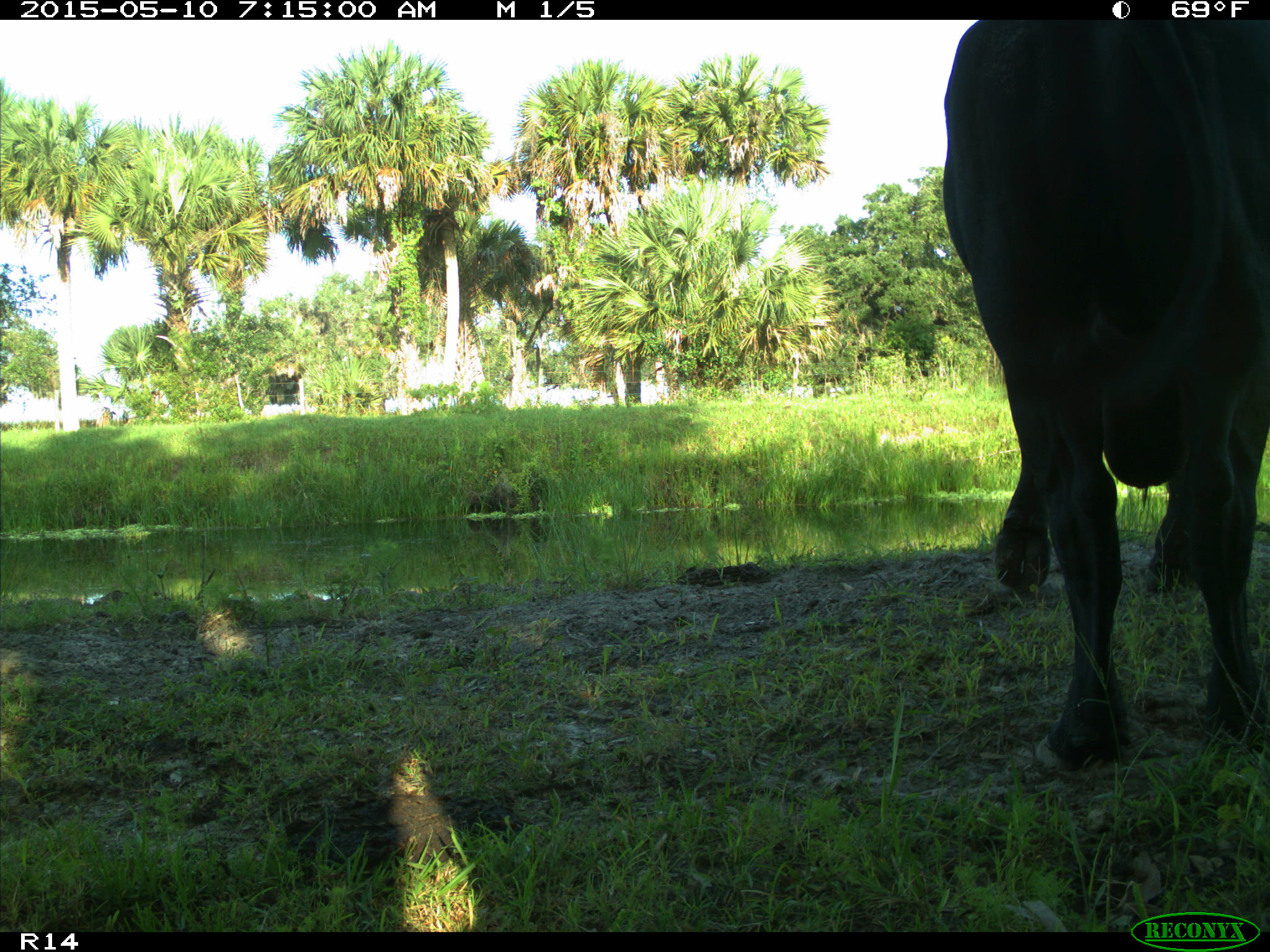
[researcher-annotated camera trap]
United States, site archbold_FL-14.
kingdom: Animalia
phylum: Chordata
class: Mammalia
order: Artiodactyla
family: Bovidae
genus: Bos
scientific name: Bos taurus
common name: domestic cow